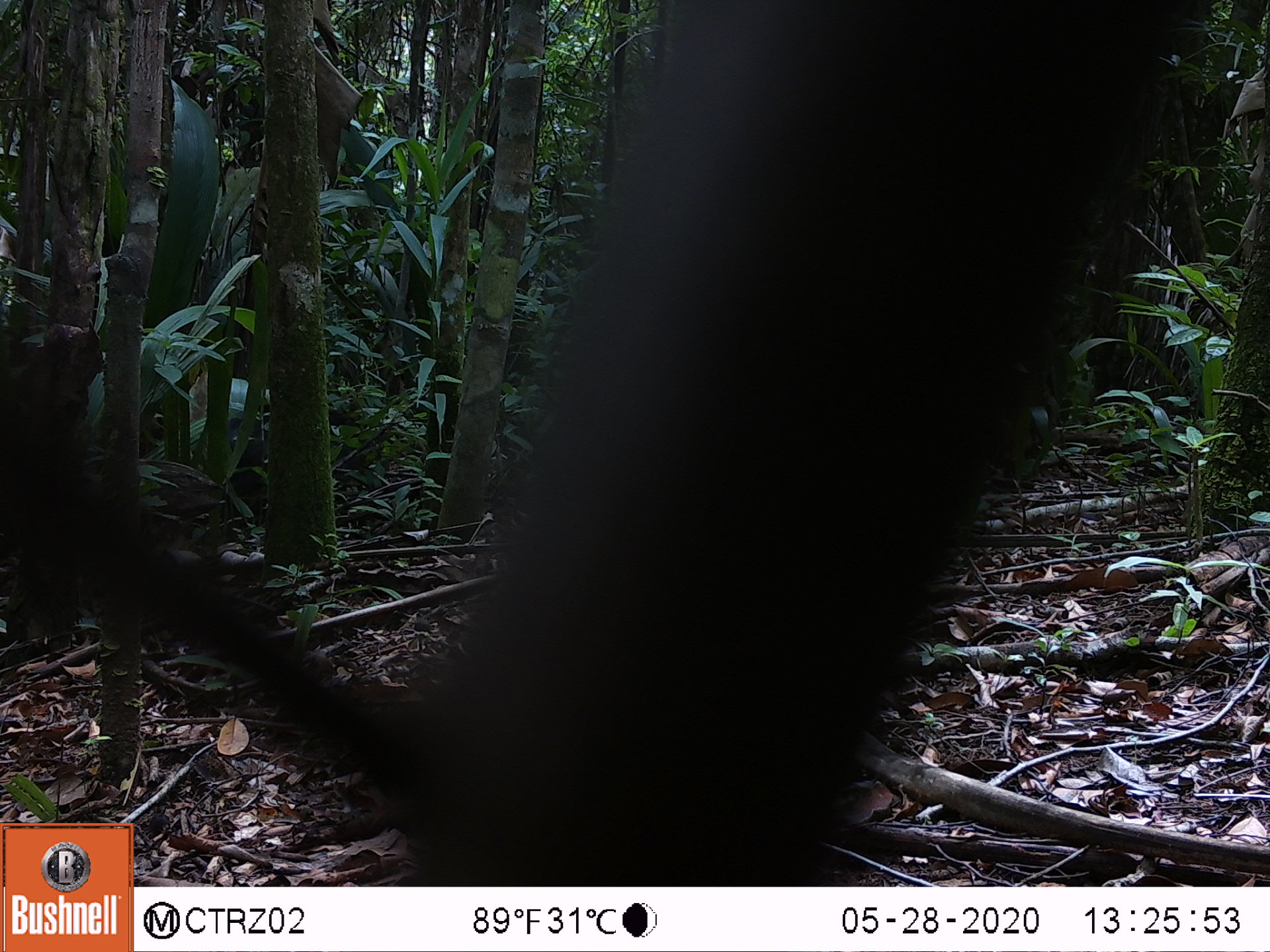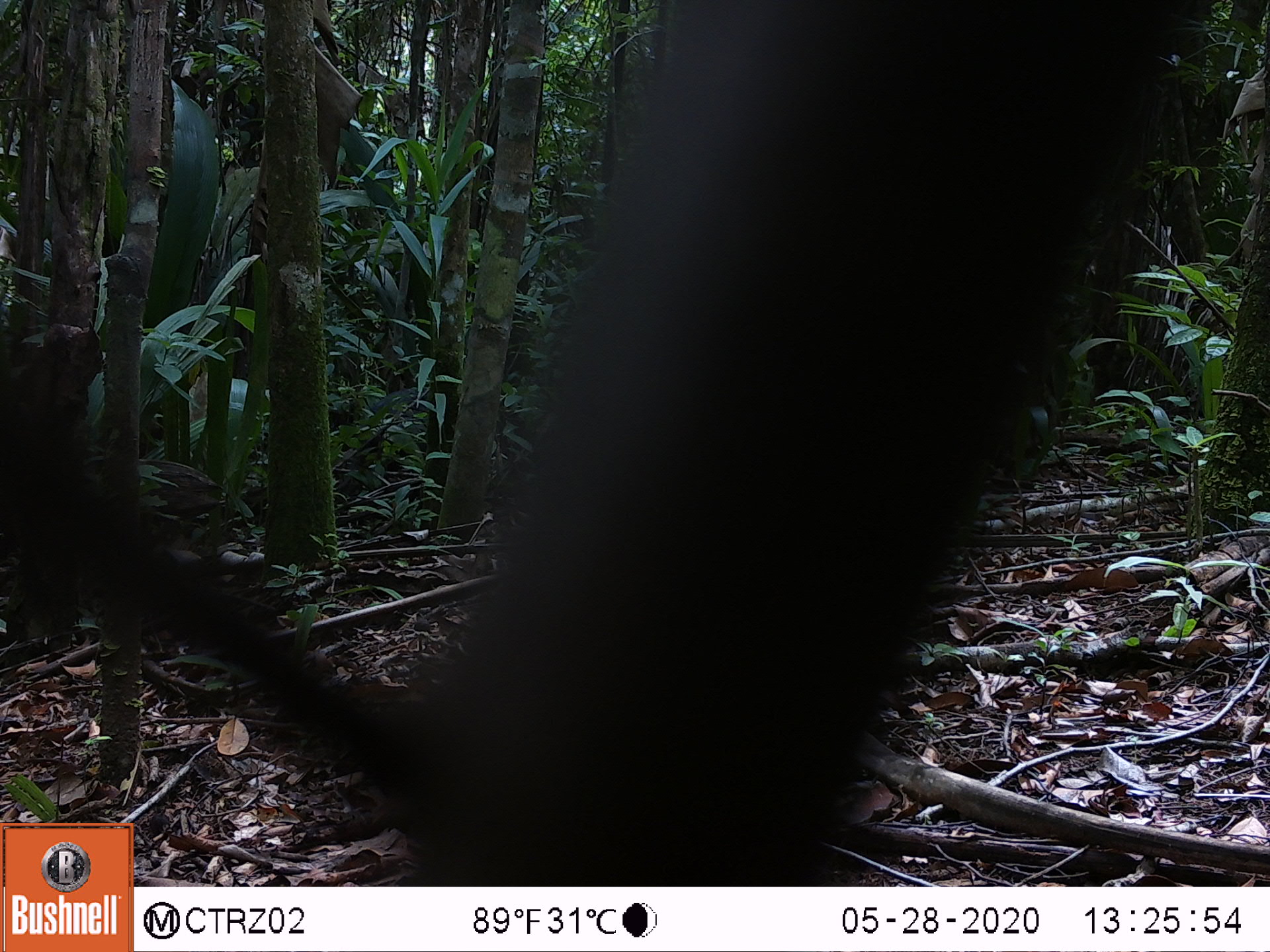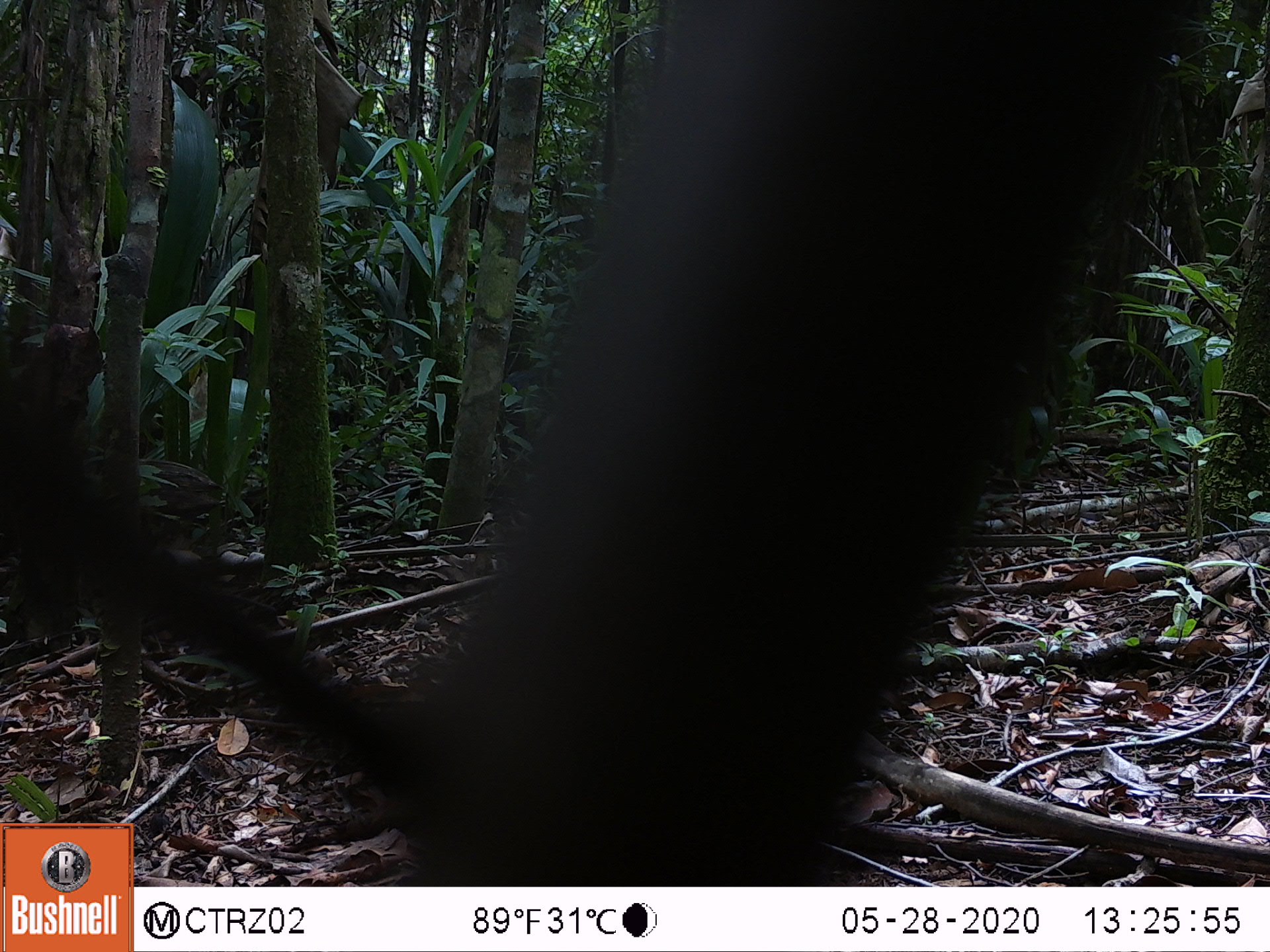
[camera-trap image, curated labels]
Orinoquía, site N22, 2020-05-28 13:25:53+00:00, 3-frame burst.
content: unidentified animal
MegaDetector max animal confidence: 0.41